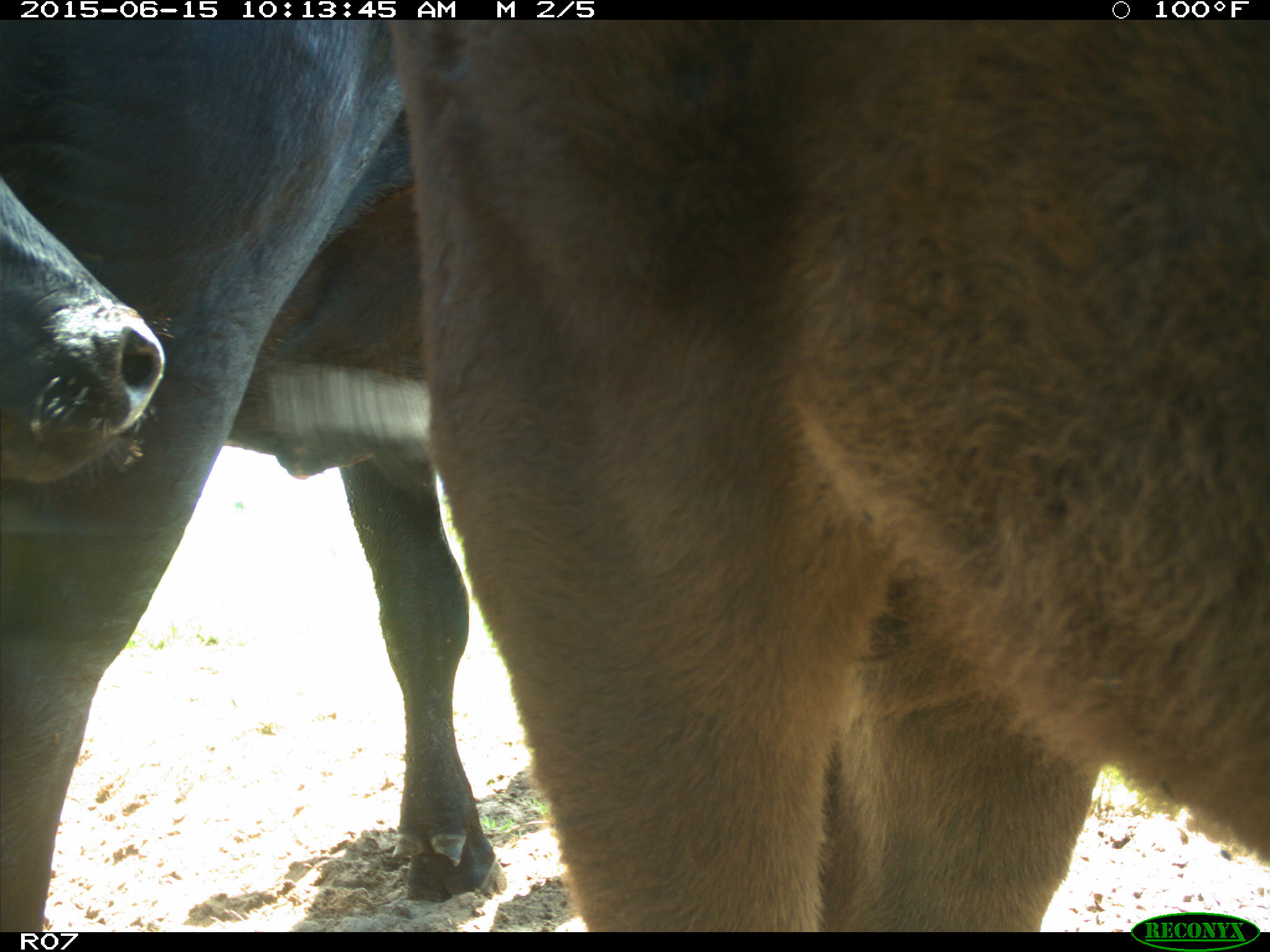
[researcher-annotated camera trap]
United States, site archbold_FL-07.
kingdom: Animalia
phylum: Chordata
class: Mammalia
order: Artiodactyla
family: Bovidae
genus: Bos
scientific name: Bos taurus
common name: domestic cow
Bos taurus (domestic cow).